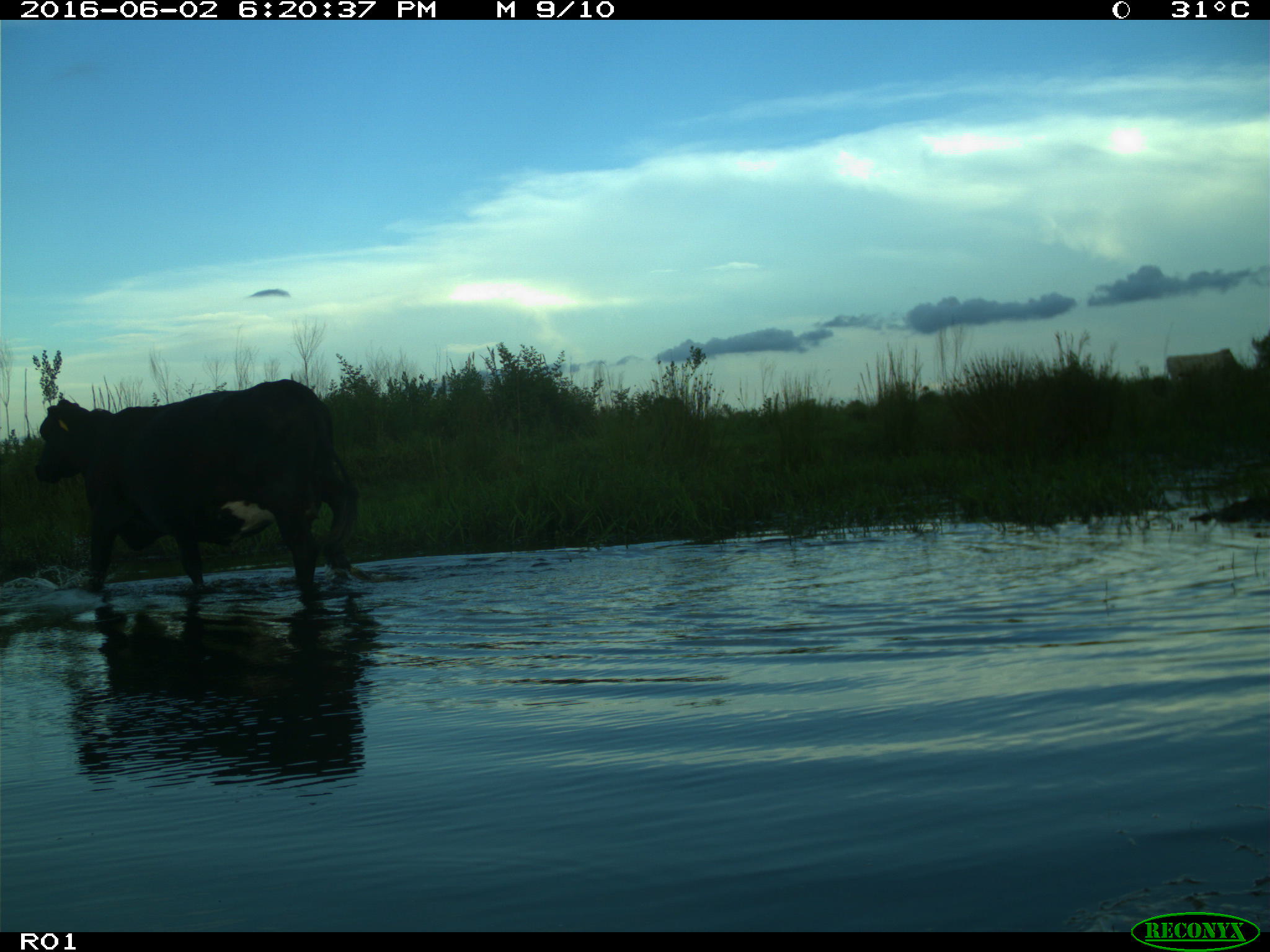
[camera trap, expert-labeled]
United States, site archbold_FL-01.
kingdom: Animalia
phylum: Chordata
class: Mammalia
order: Artiodactyla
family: Bovidae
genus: Bos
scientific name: Bos taurus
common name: domestic cow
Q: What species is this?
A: Bos taurus (domestic cow).